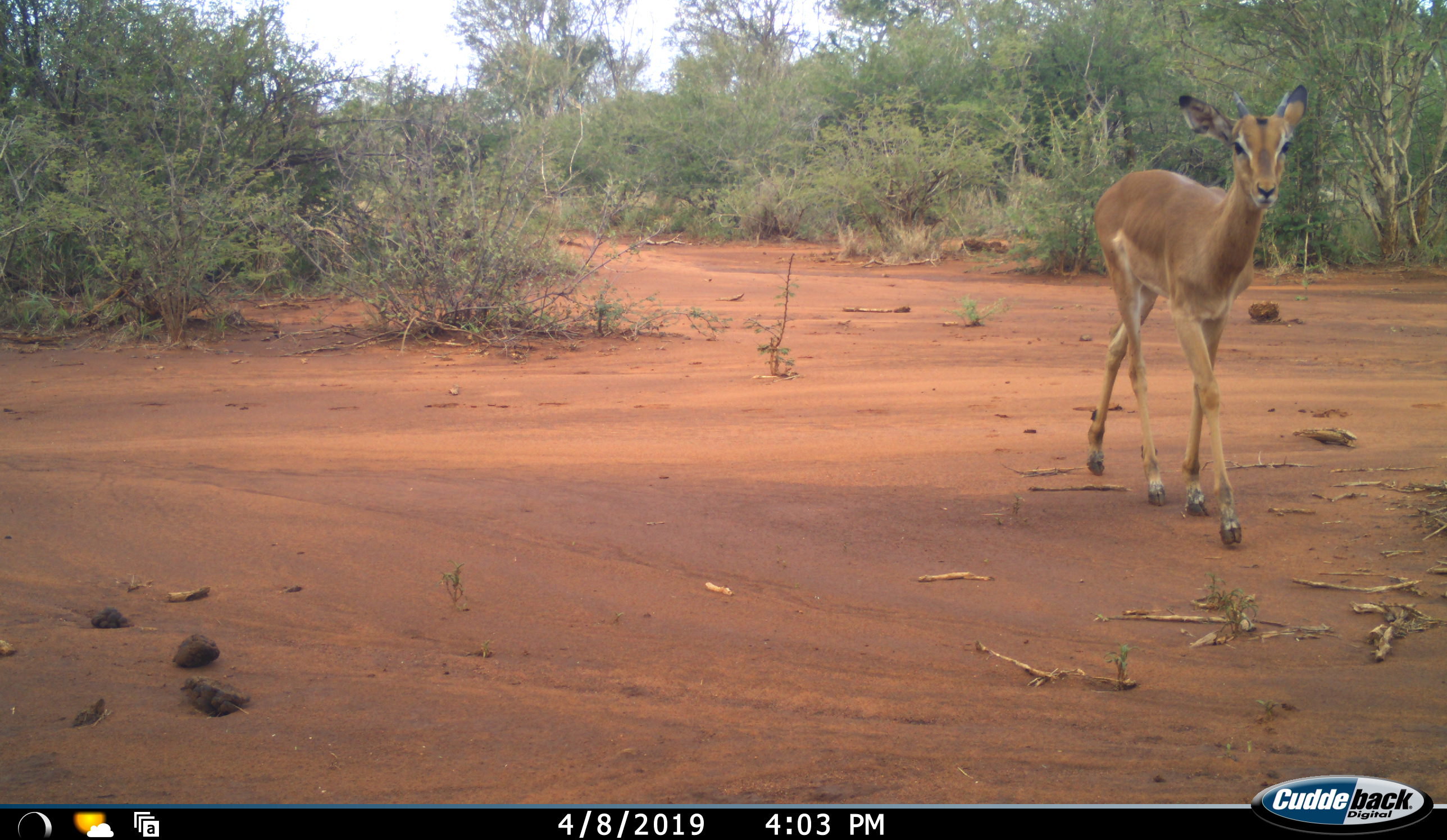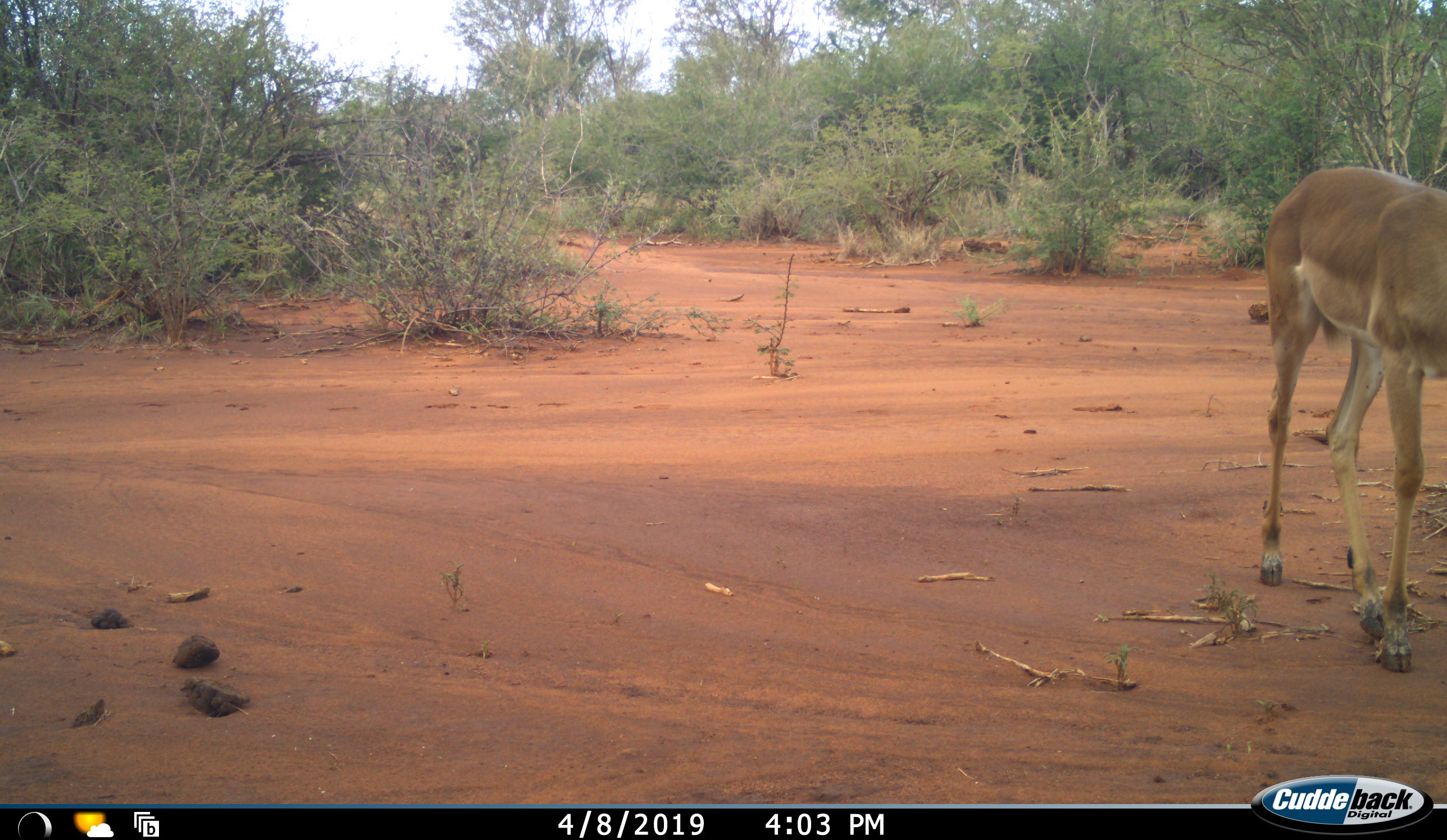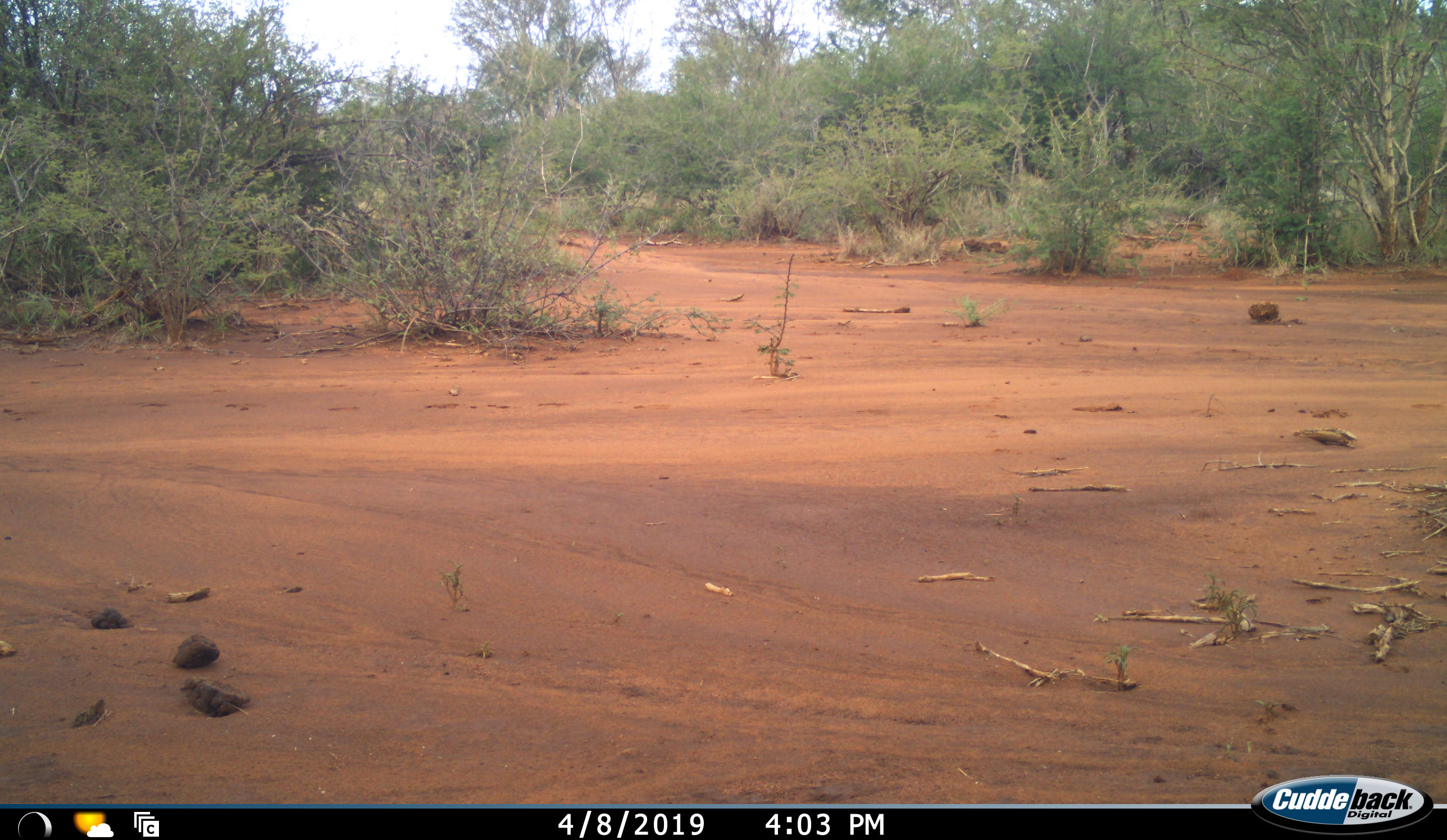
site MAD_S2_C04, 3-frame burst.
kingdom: Animalia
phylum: Chordata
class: Mammalia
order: Artiodactyla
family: Bovidae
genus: Aepyceros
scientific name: Aepyceros melampus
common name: impala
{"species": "impala (Aepyceros melampus)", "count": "1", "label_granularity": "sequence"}